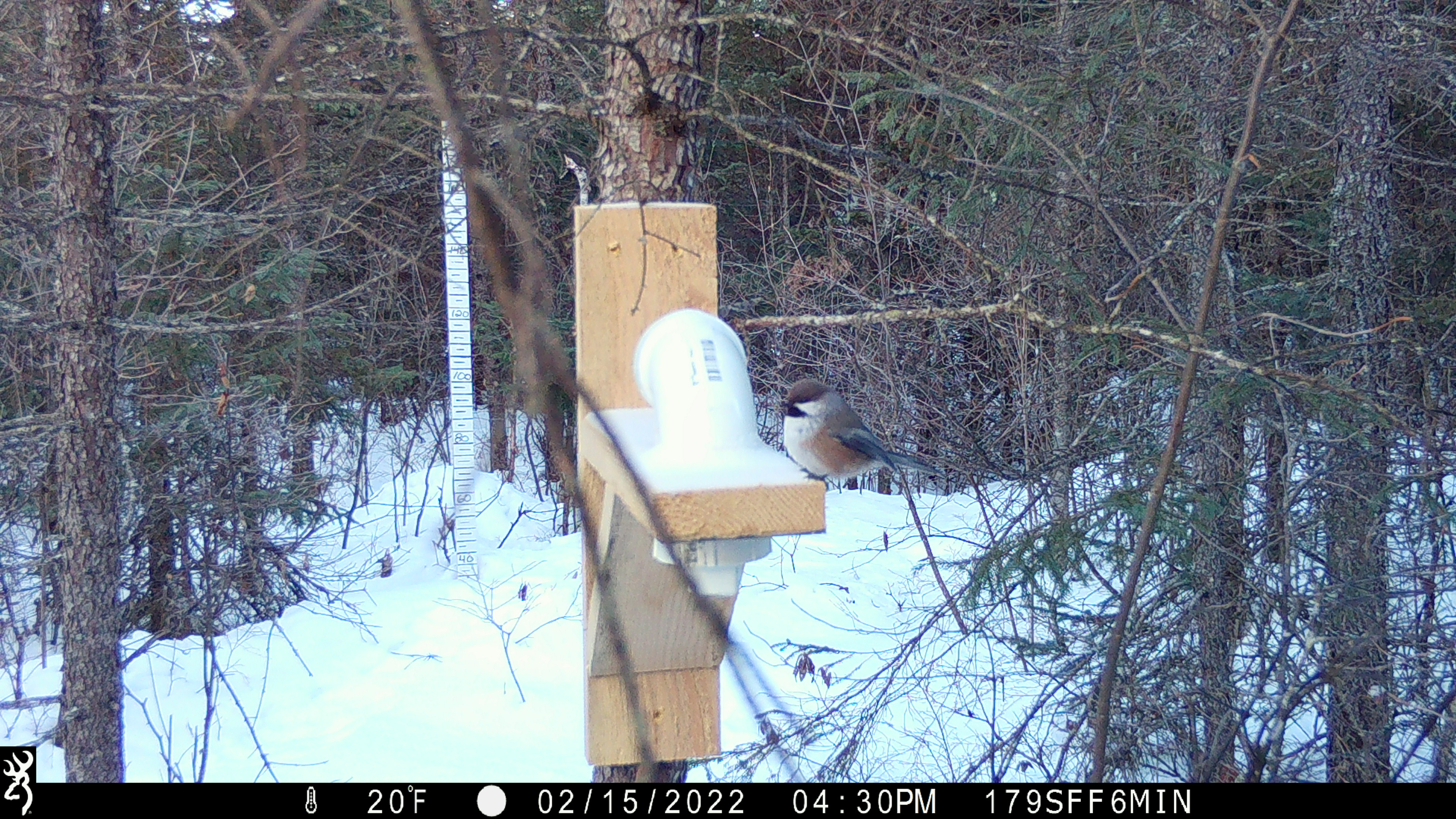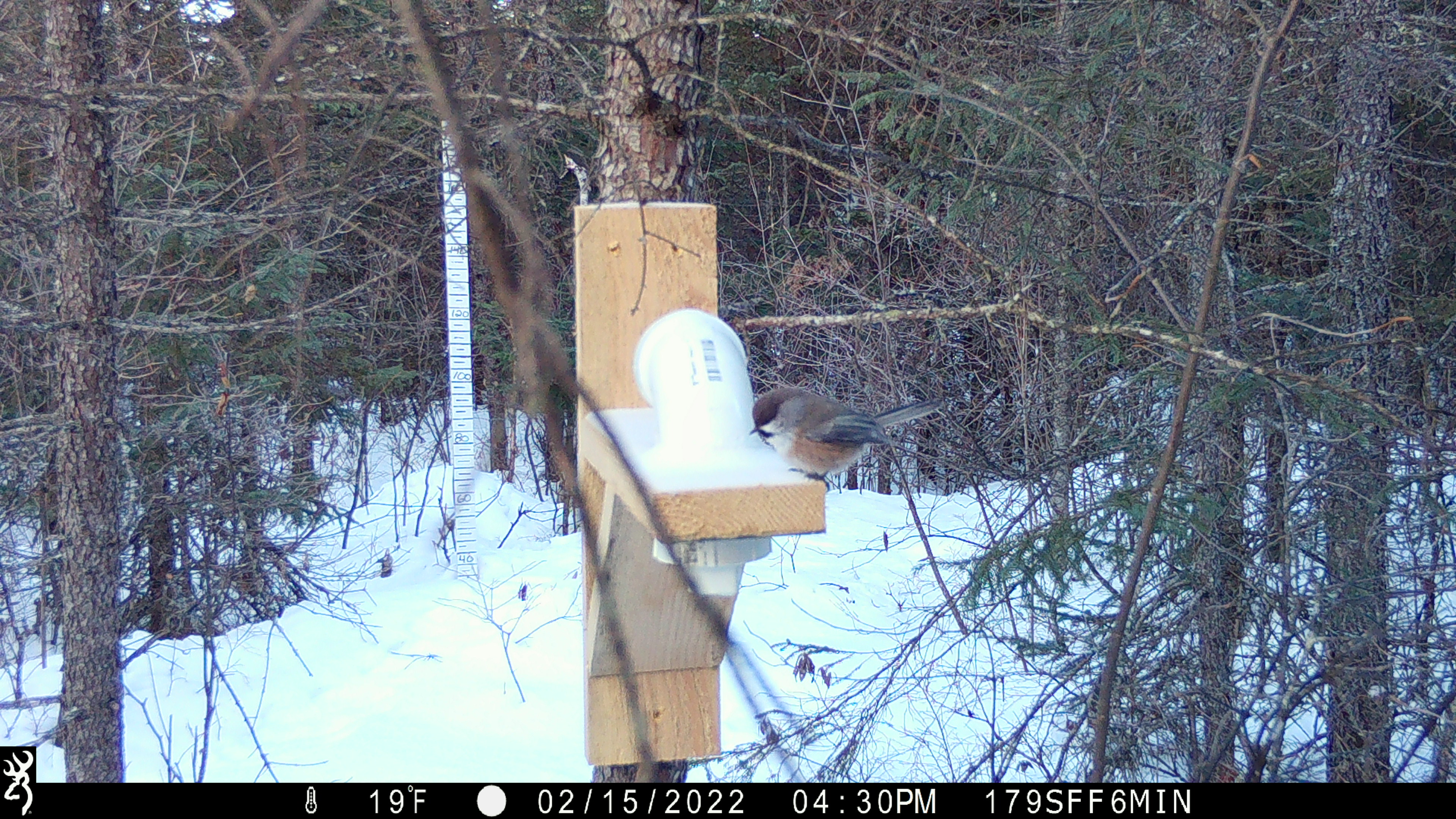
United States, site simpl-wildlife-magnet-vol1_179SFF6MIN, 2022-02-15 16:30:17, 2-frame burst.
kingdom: Animalia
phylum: Chordata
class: Aves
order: Passeriformes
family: Paridae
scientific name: Paridae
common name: chickadee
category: chickadee sp.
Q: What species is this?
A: Chickadee sp. (chickadee) (Paridae).